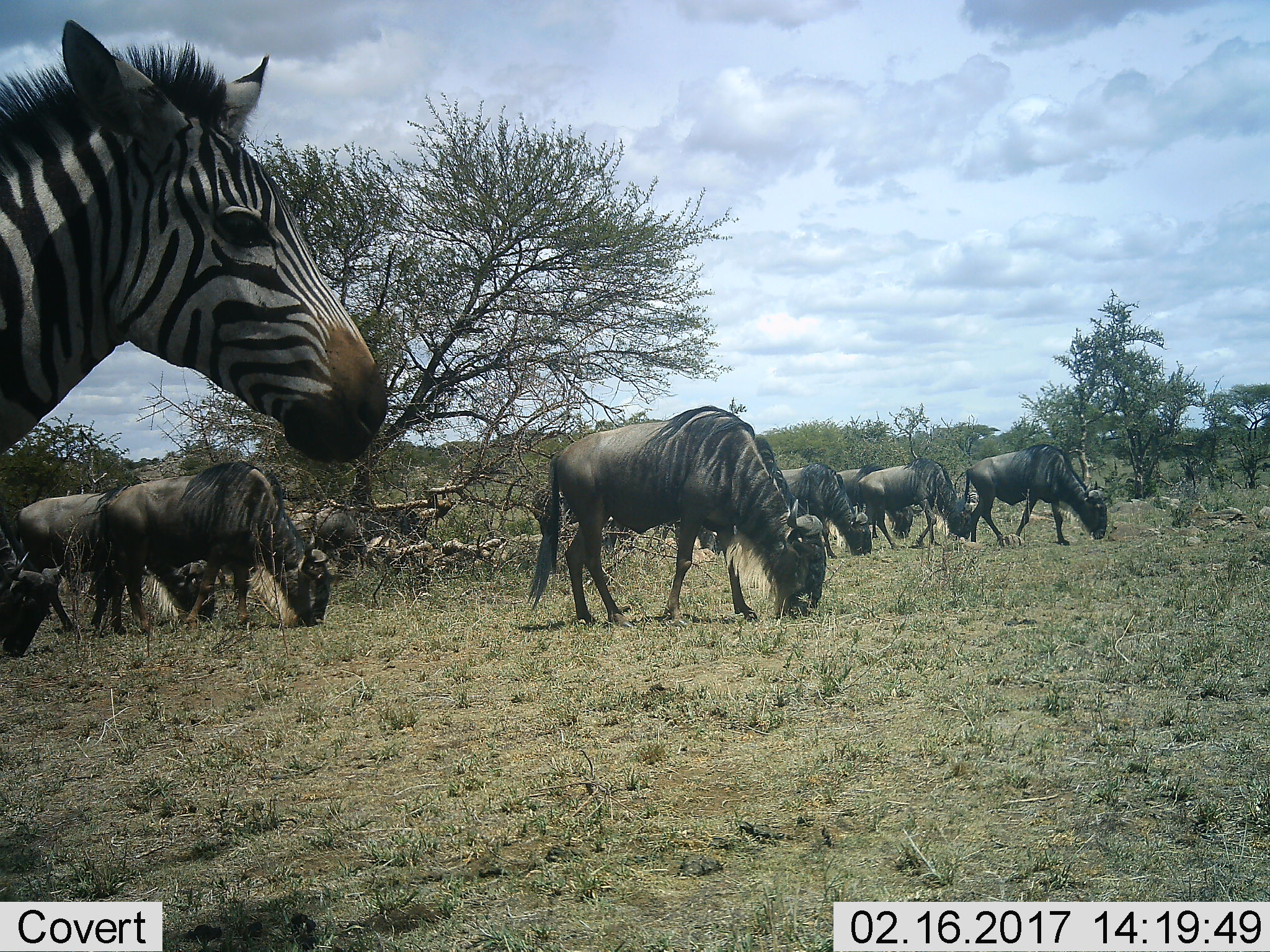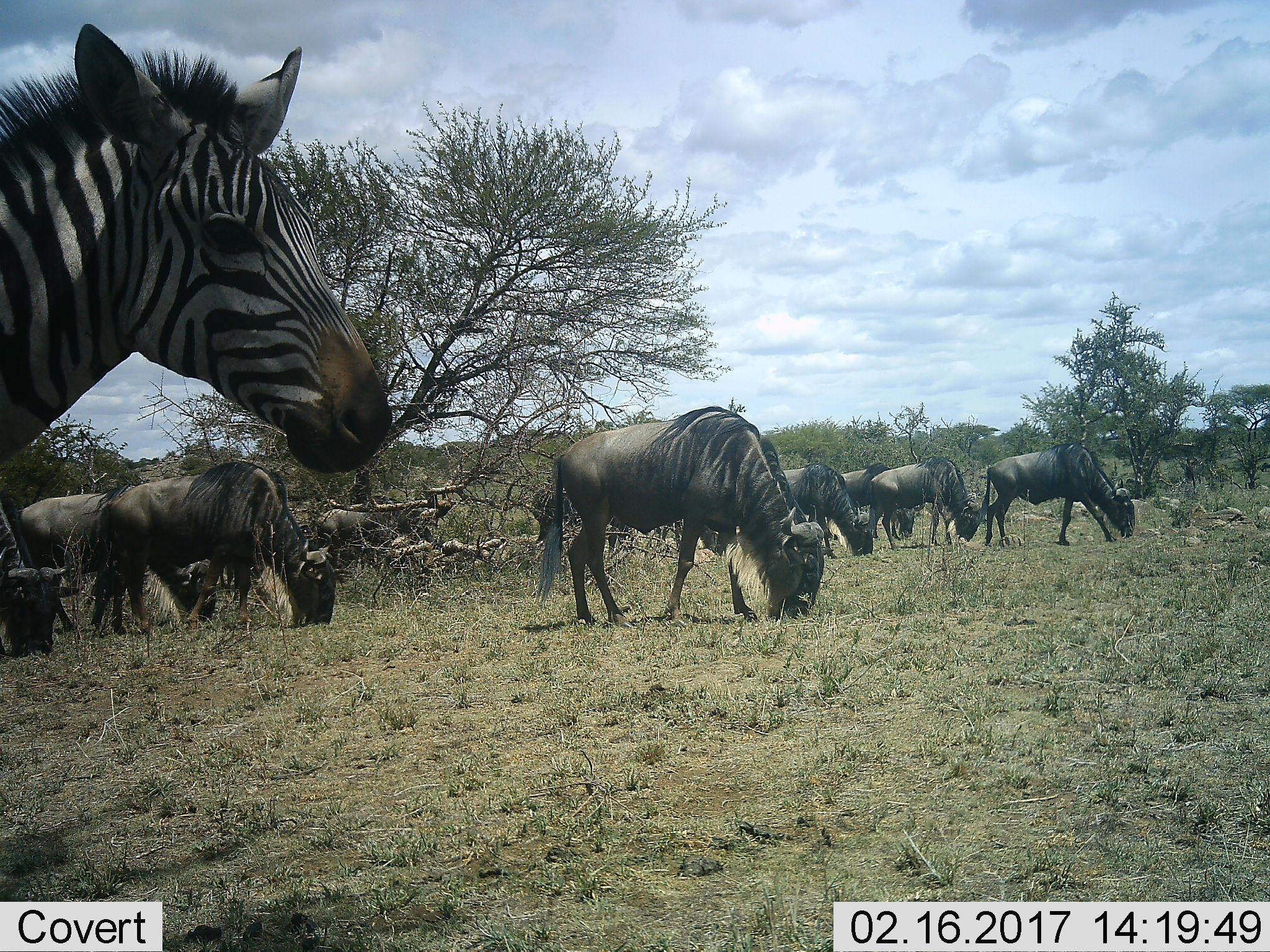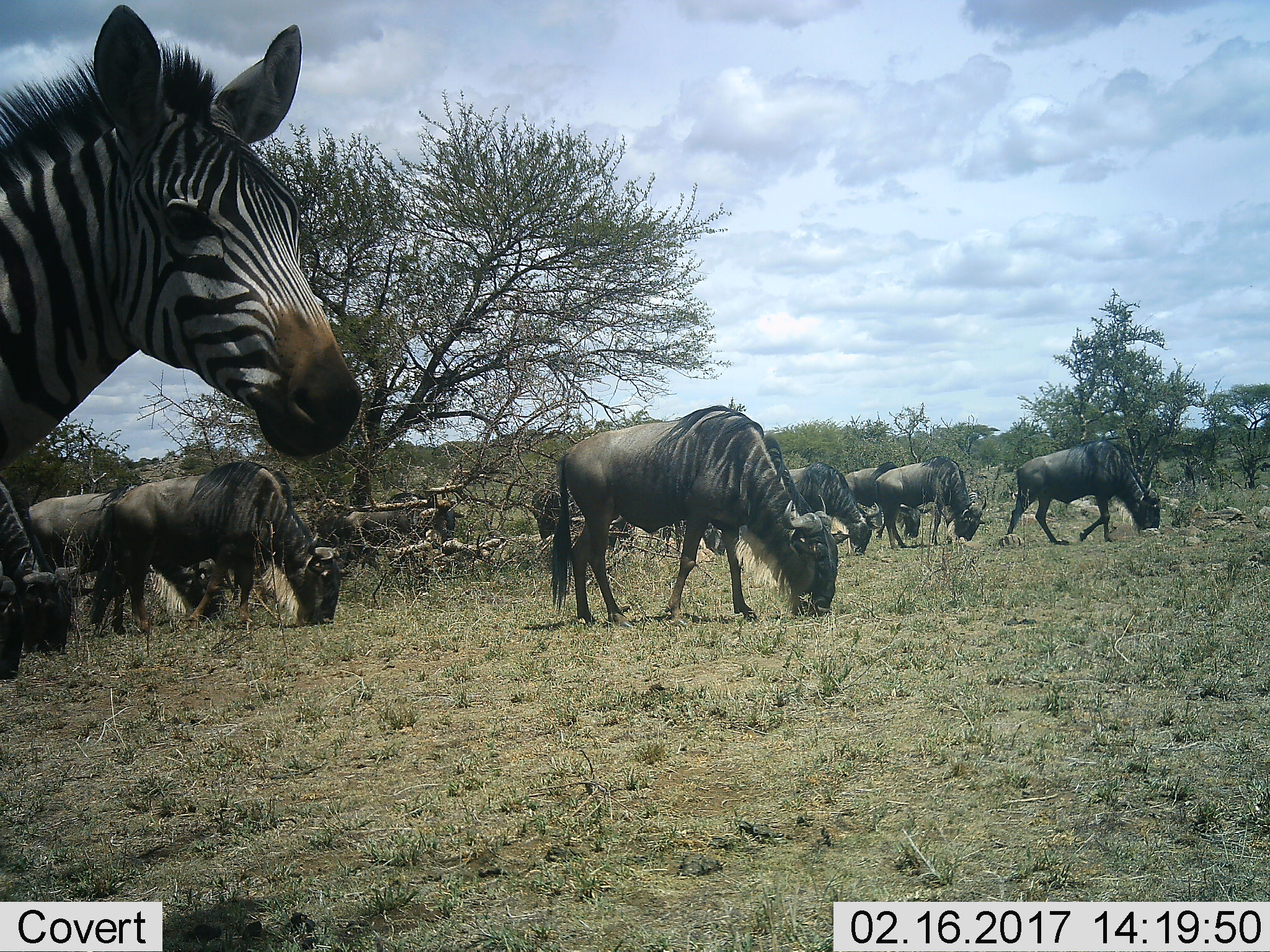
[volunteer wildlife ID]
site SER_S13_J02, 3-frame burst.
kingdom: Animalia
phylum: Chordata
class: Mammalia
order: Artiodactyla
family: Bovidae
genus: Connochaetes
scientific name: Connochaetes taurinus taurinus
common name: blue wildebeest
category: wildebeestblue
Wildebeestblue (blue wildebeest) (Connochaetes taurinus taurinus), count 8. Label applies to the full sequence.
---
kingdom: Animalia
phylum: Chordata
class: Mammalia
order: Perissodactyla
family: Equidae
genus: Equus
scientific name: Equus quagga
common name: plains zebra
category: zebraplains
Zebraplains (plains zebra) (Equus quagga), count 1. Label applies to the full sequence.